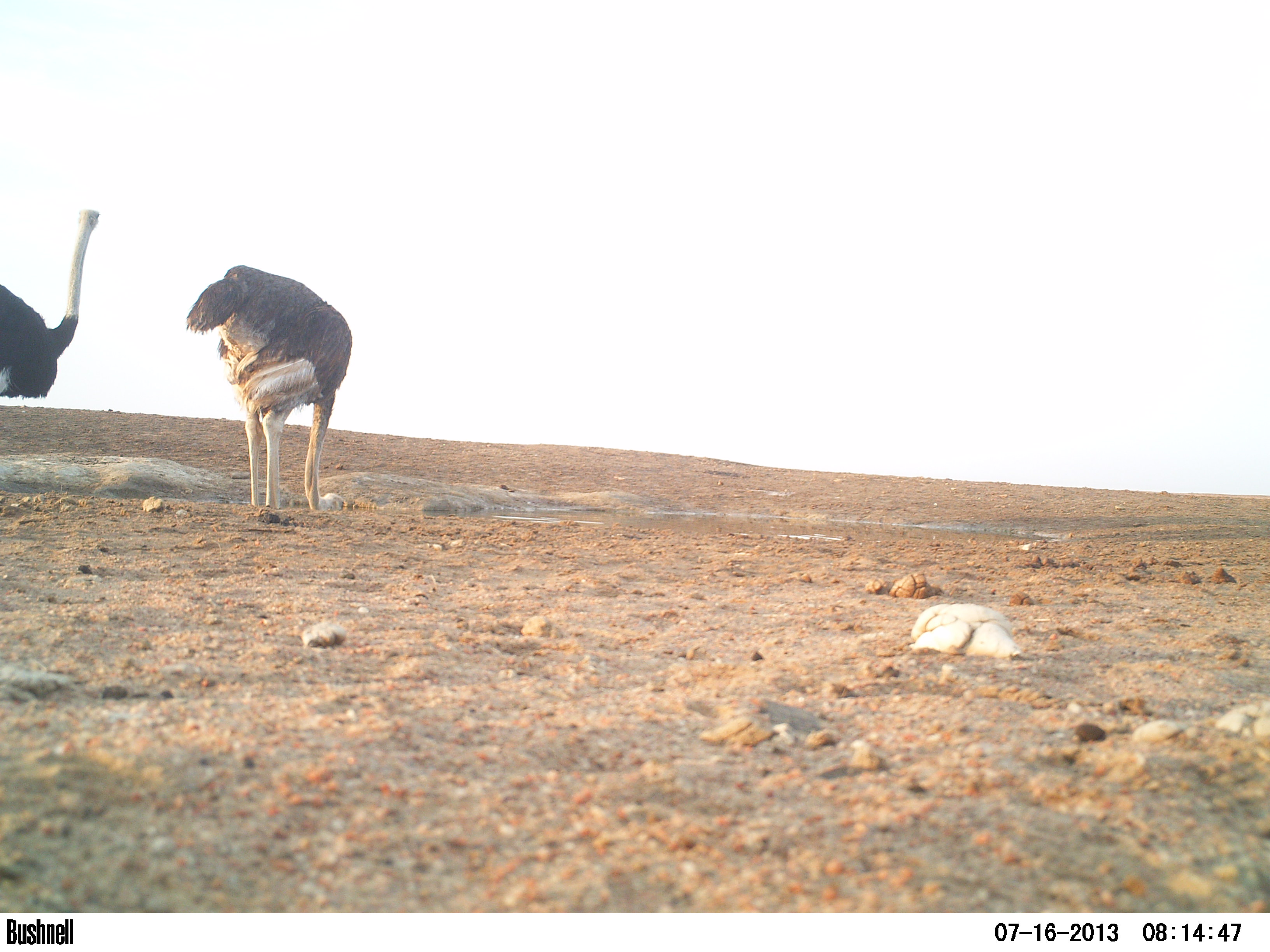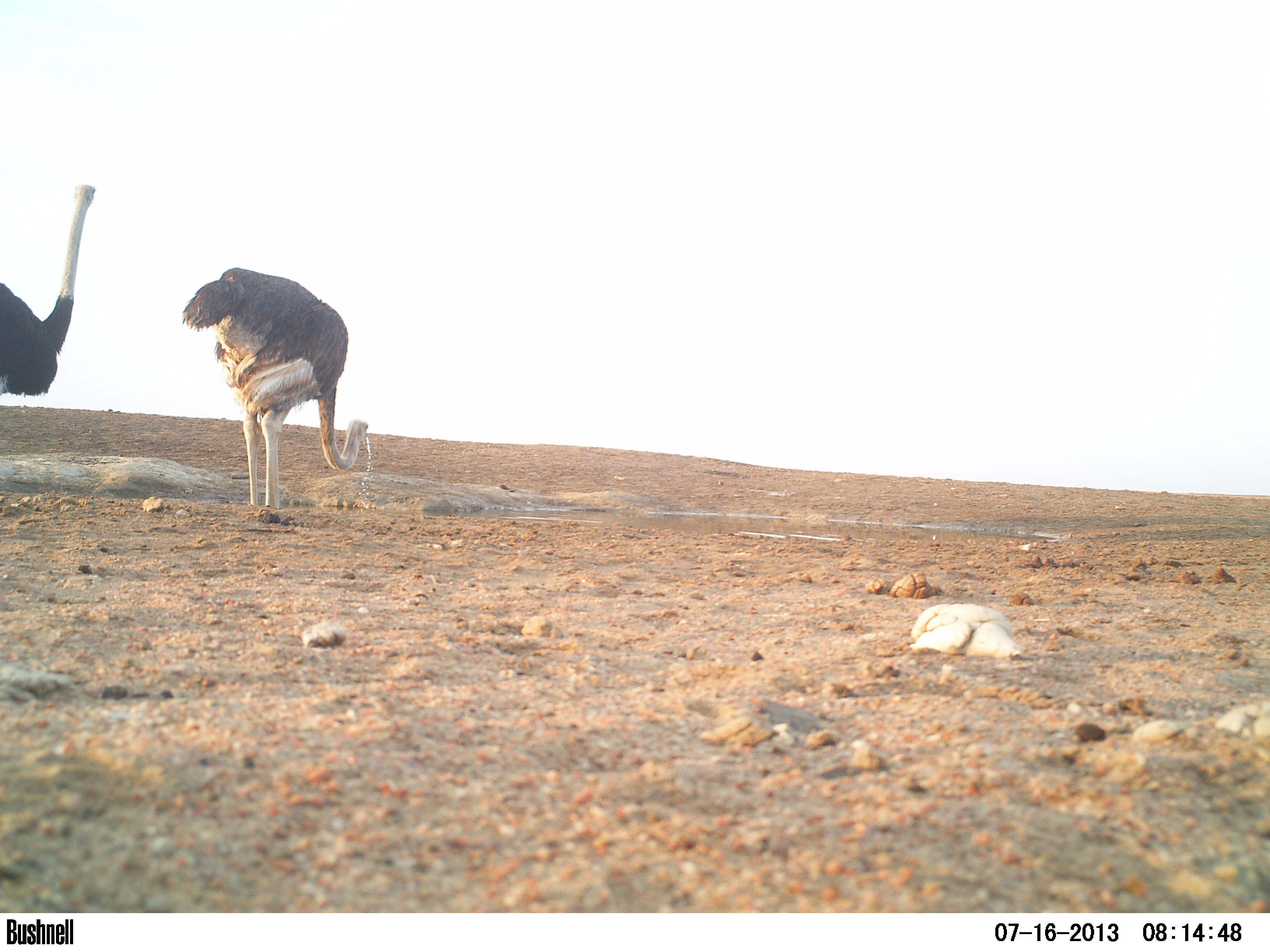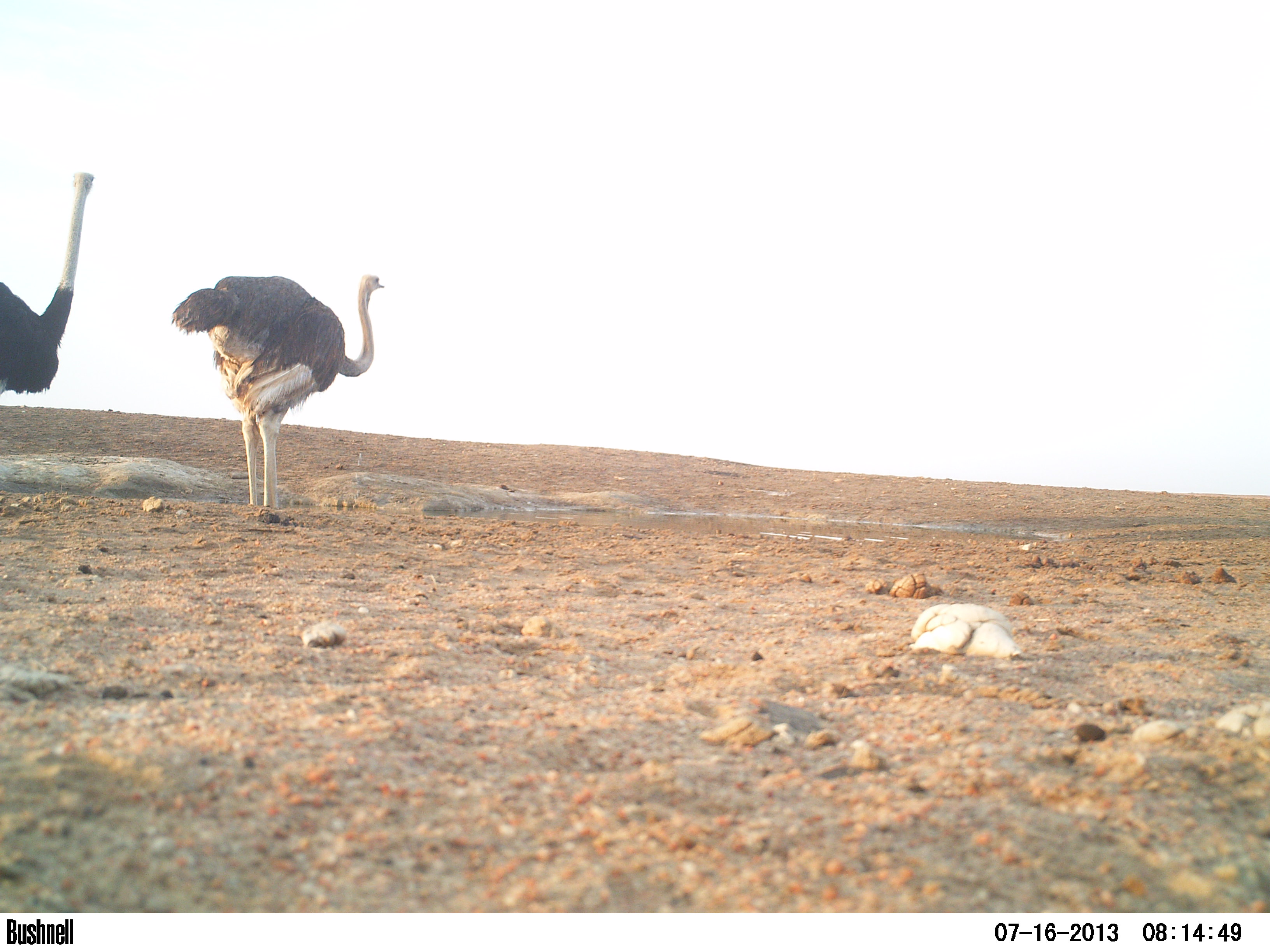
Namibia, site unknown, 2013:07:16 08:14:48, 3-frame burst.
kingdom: Animalia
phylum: Chordata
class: Aves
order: Struthioniformes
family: Struthionidae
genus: Struthio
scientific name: Struthio camelus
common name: common ostrich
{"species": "Struthio camelus (common ostrich)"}